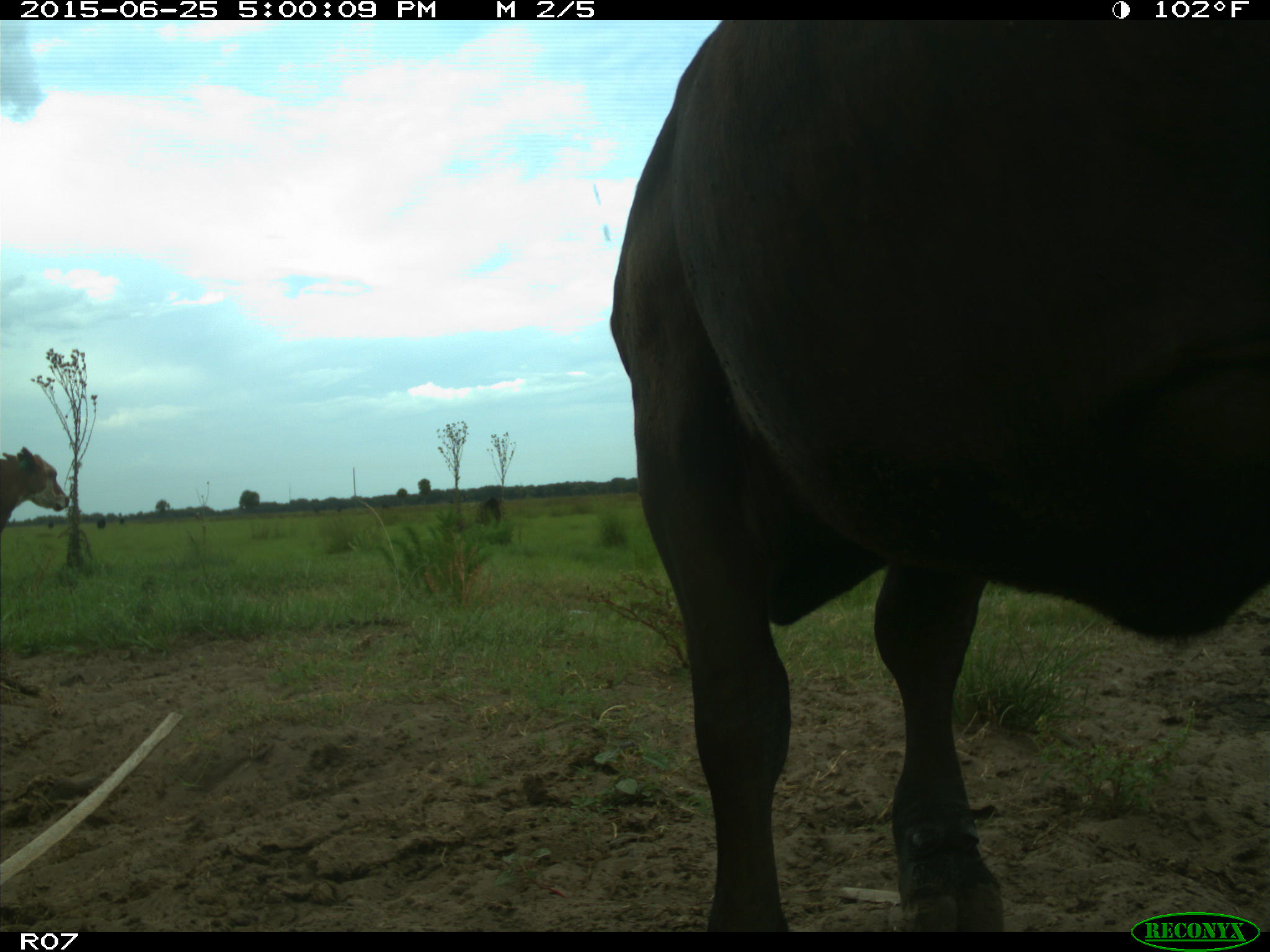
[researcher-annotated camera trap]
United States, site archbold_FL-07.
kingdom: Animalia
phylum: Chordata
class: Mammalia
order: Artiodactyla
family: Bovidae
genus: Bos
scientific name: Bos taurus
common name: domestic cow